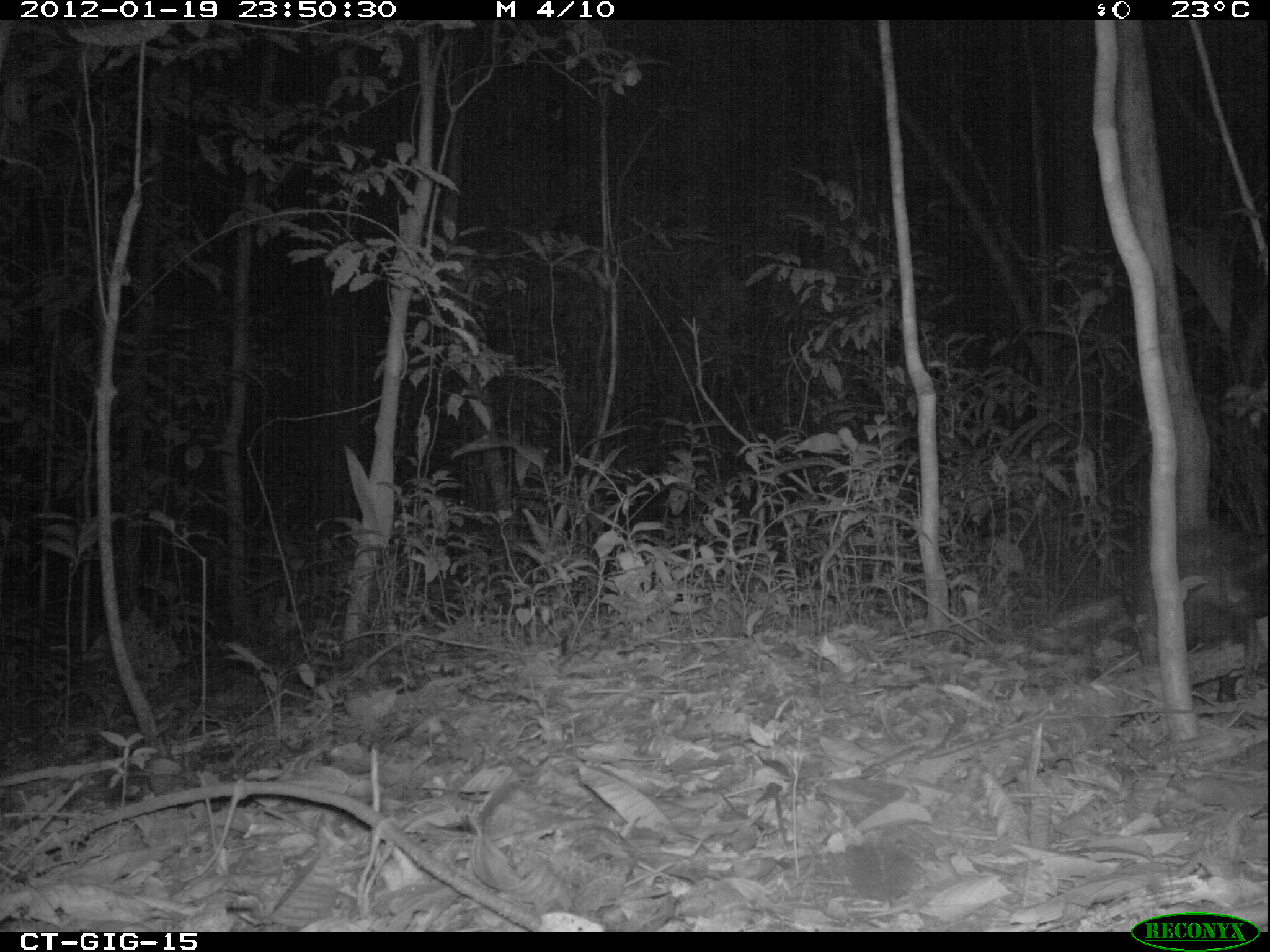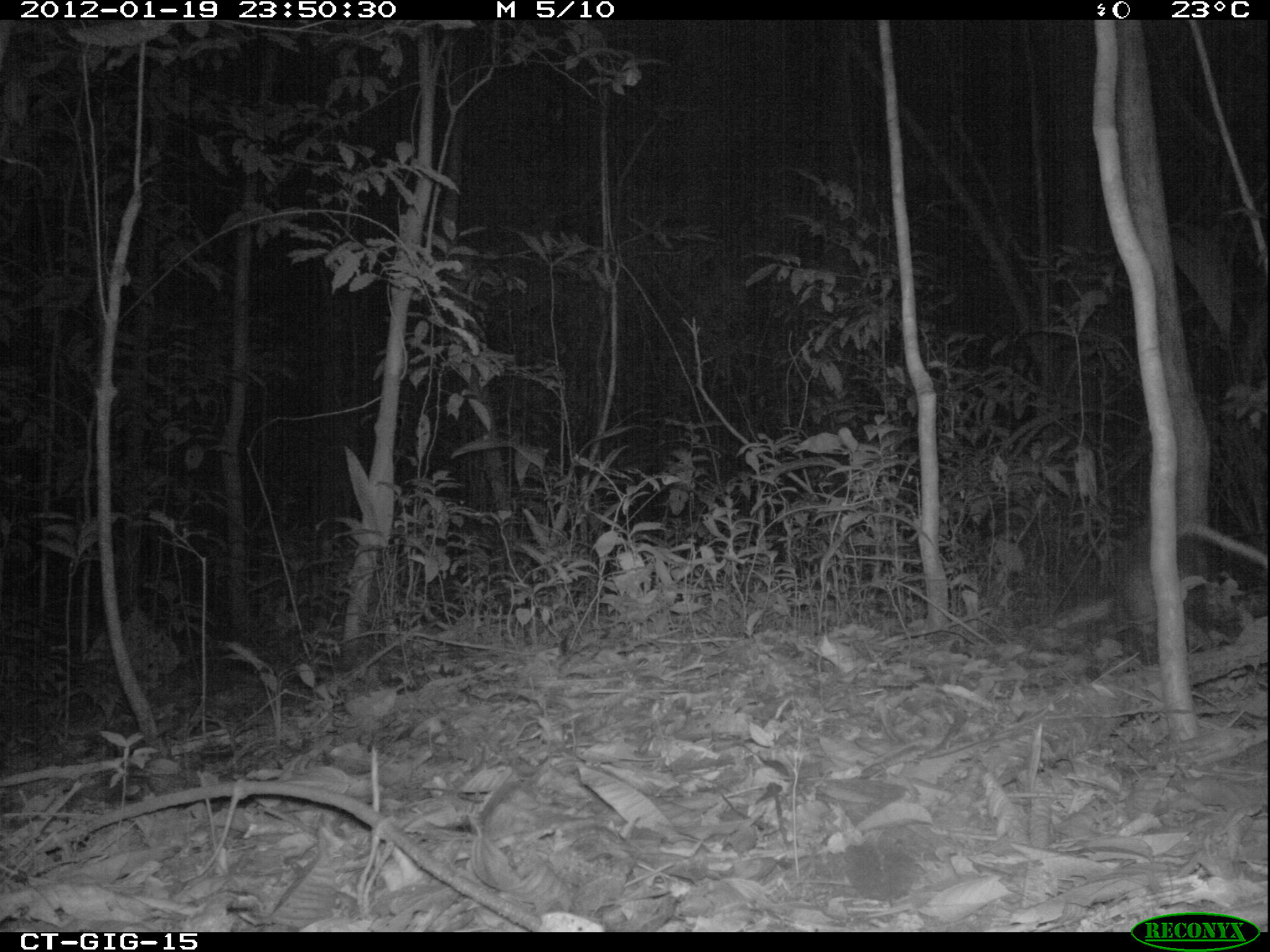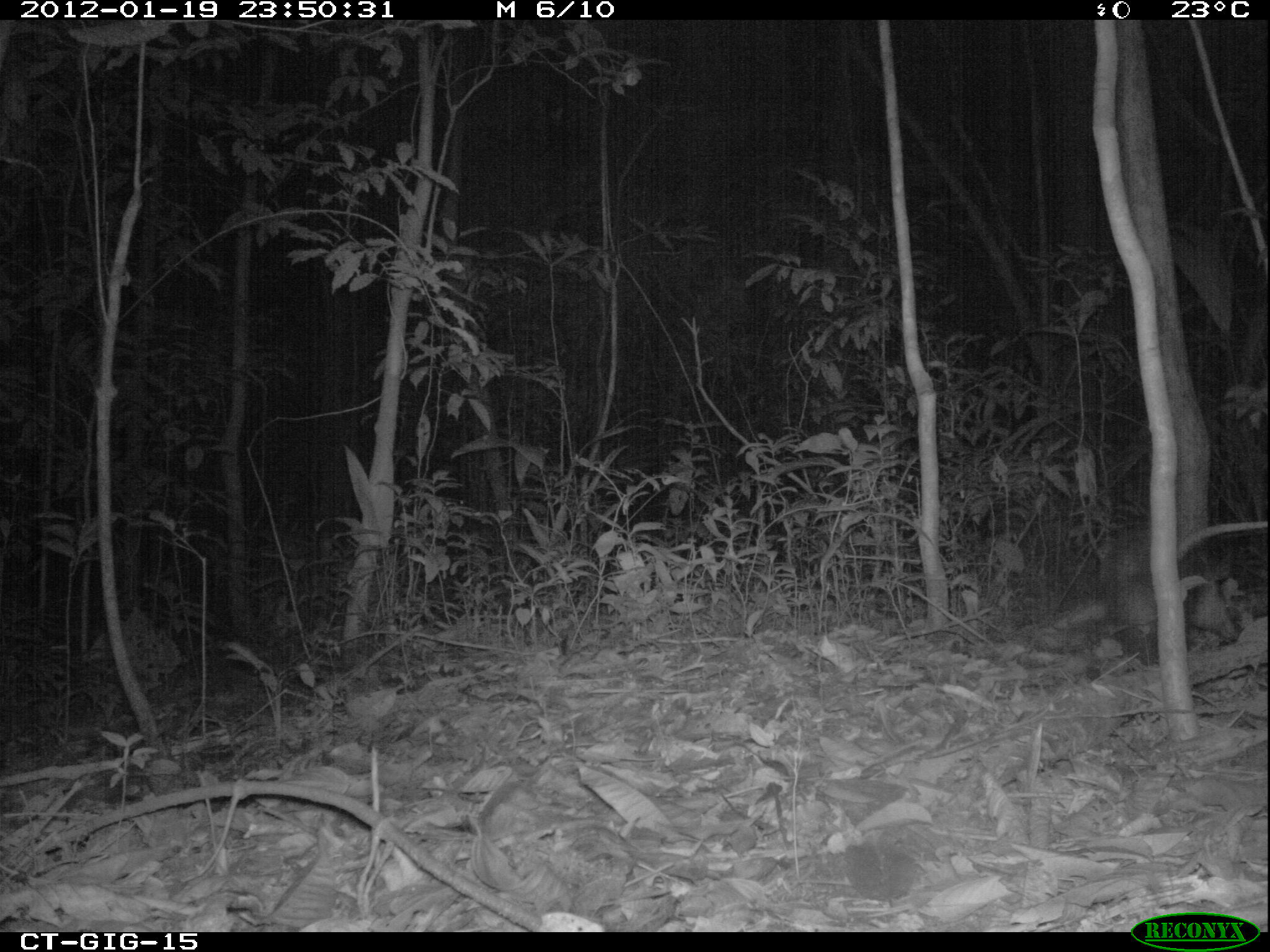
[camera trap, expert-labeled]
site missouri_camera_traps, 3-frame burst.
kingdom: Animalia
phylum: Chordata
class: Mammalia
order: Didelphimorphia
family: Didelphidae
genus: Didelphis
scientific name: Didelphis marsupialis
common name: common opossum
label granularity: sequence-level